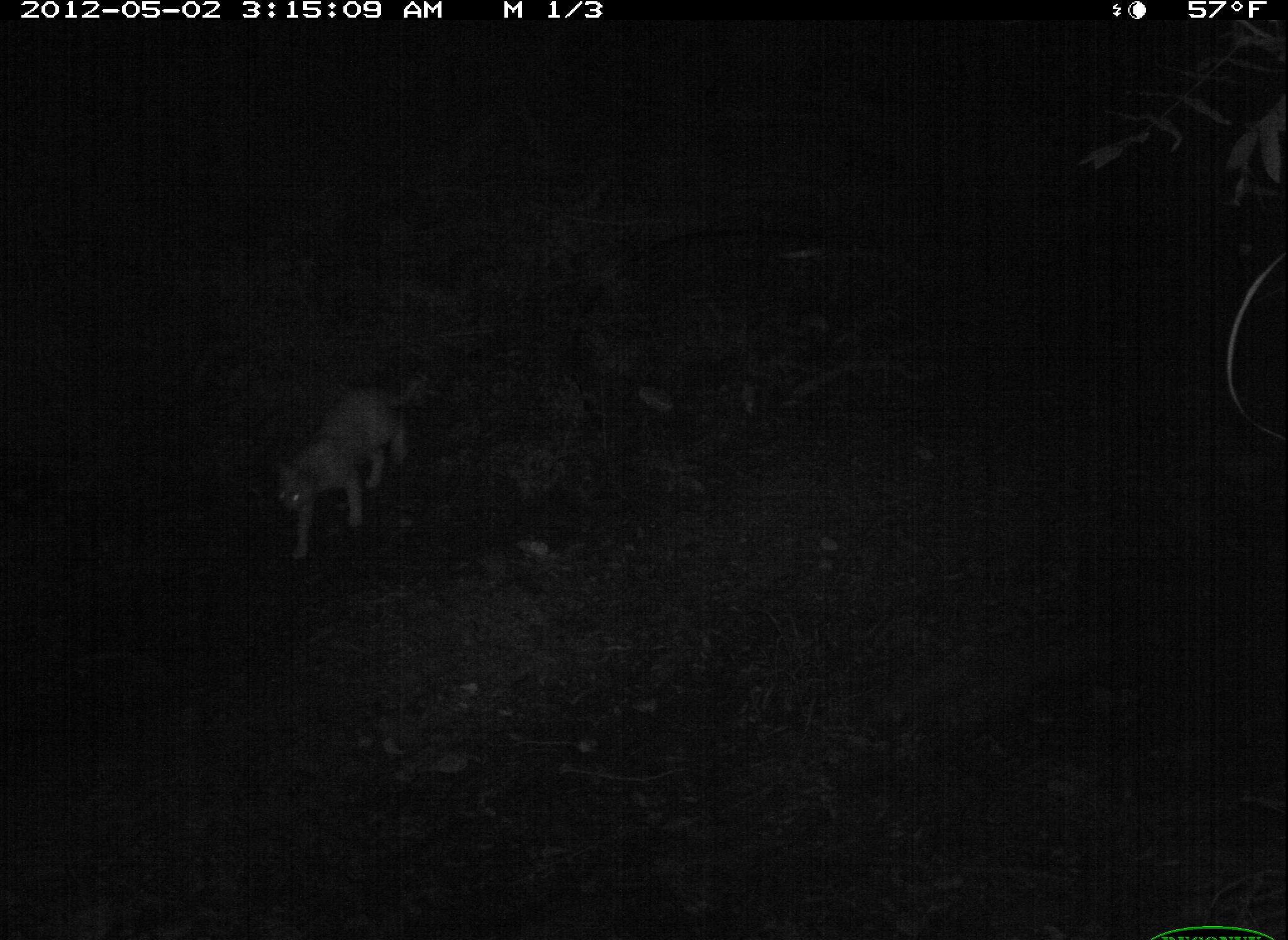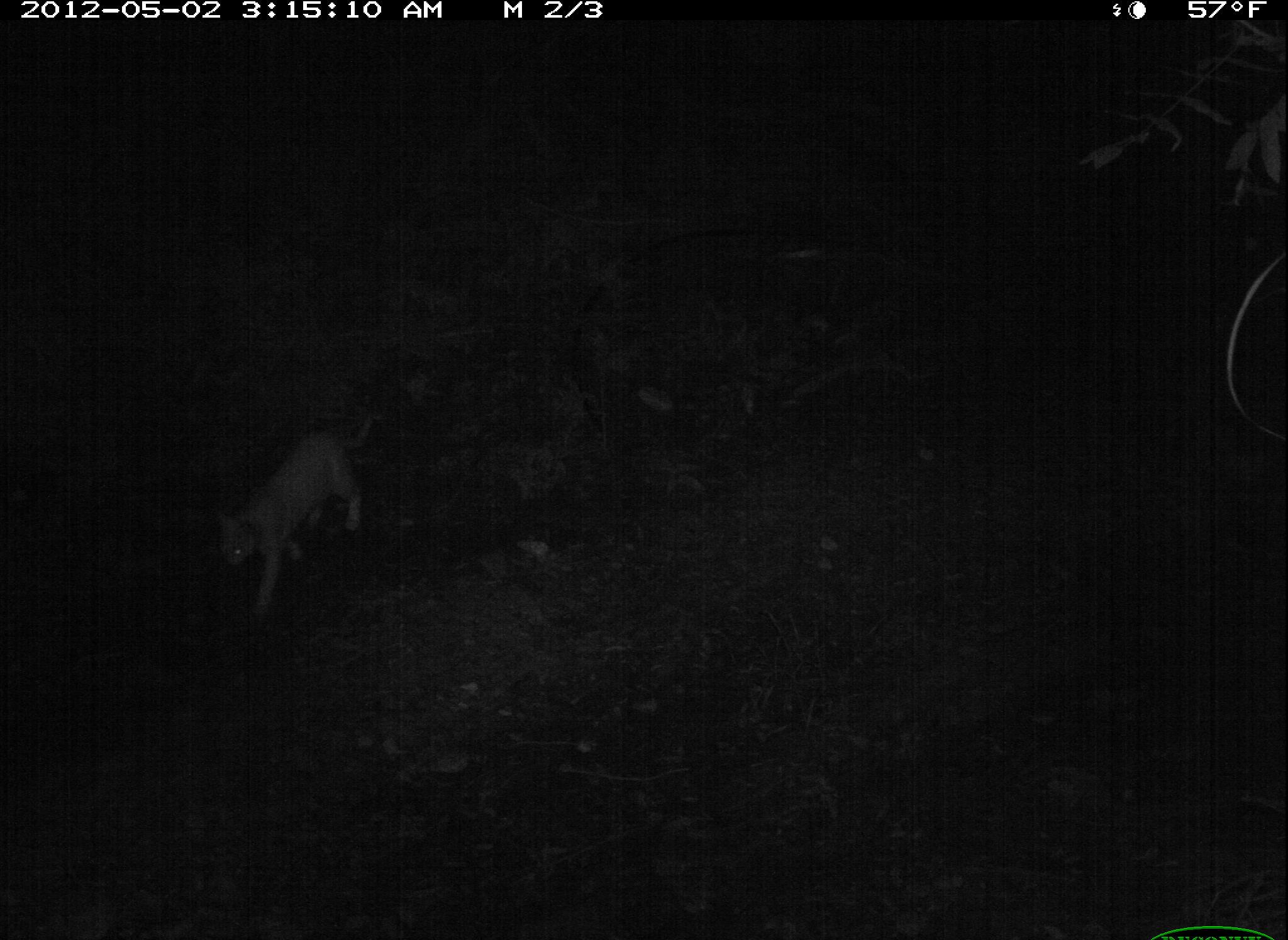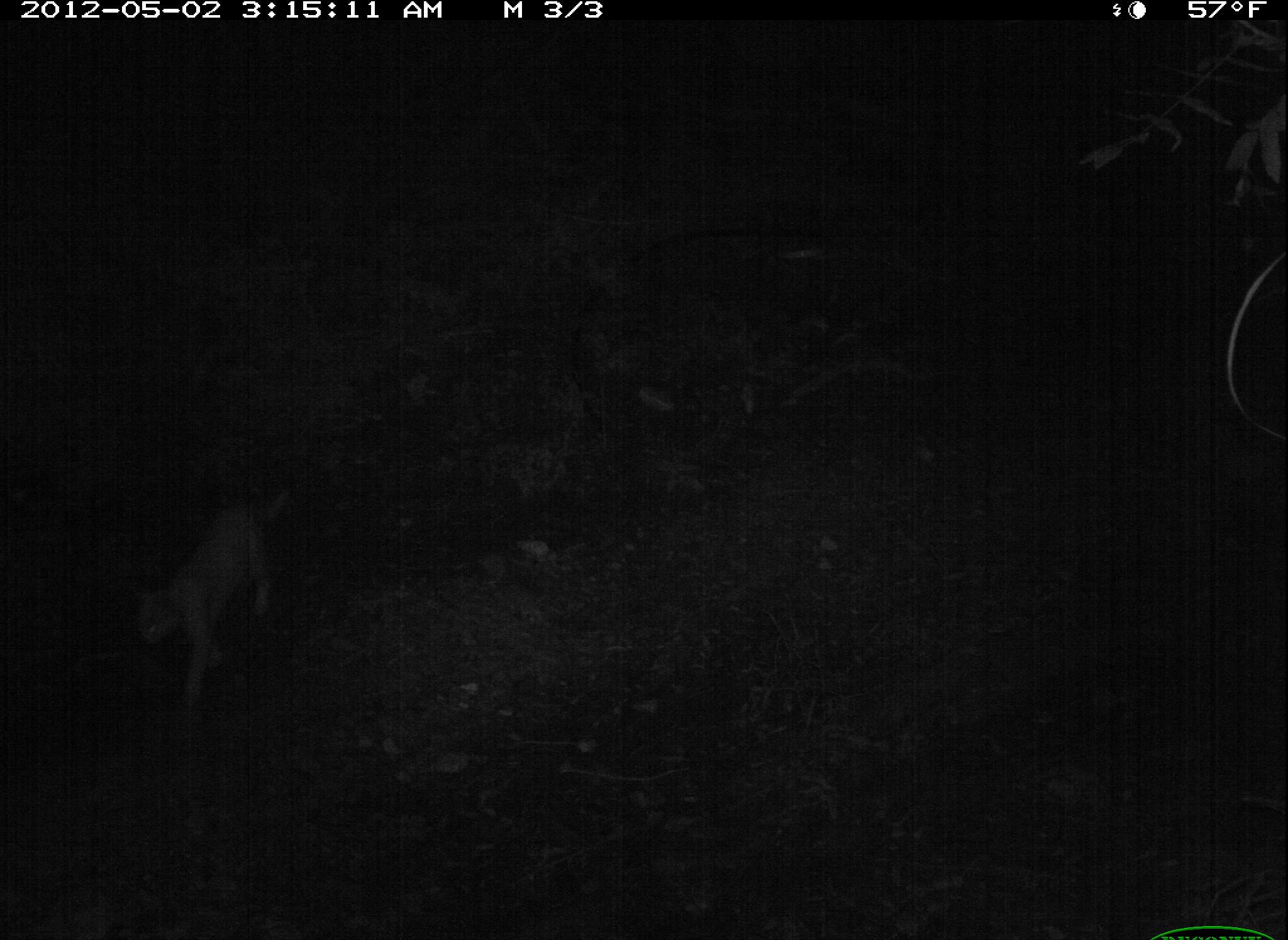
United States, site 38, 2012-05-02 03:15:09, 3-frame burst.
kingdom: Animalia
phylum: Chordata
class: Mammalia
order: Carnivora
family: Felidae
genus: Felis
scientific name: Felis catus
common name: cat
Cat (Felis catus).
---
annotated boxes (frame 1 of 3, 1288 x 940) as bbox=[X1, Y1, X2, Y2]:
cat: bbox=[267, 358, 440, 572]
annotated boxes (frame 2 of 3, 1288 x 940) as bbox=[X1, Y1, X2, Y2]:
cat: bbox=[174, 395, 399, 625]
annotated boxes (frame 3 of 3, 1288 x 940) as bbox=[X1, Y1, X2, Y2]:
cat: bbox=[122, 470, 309, 704]